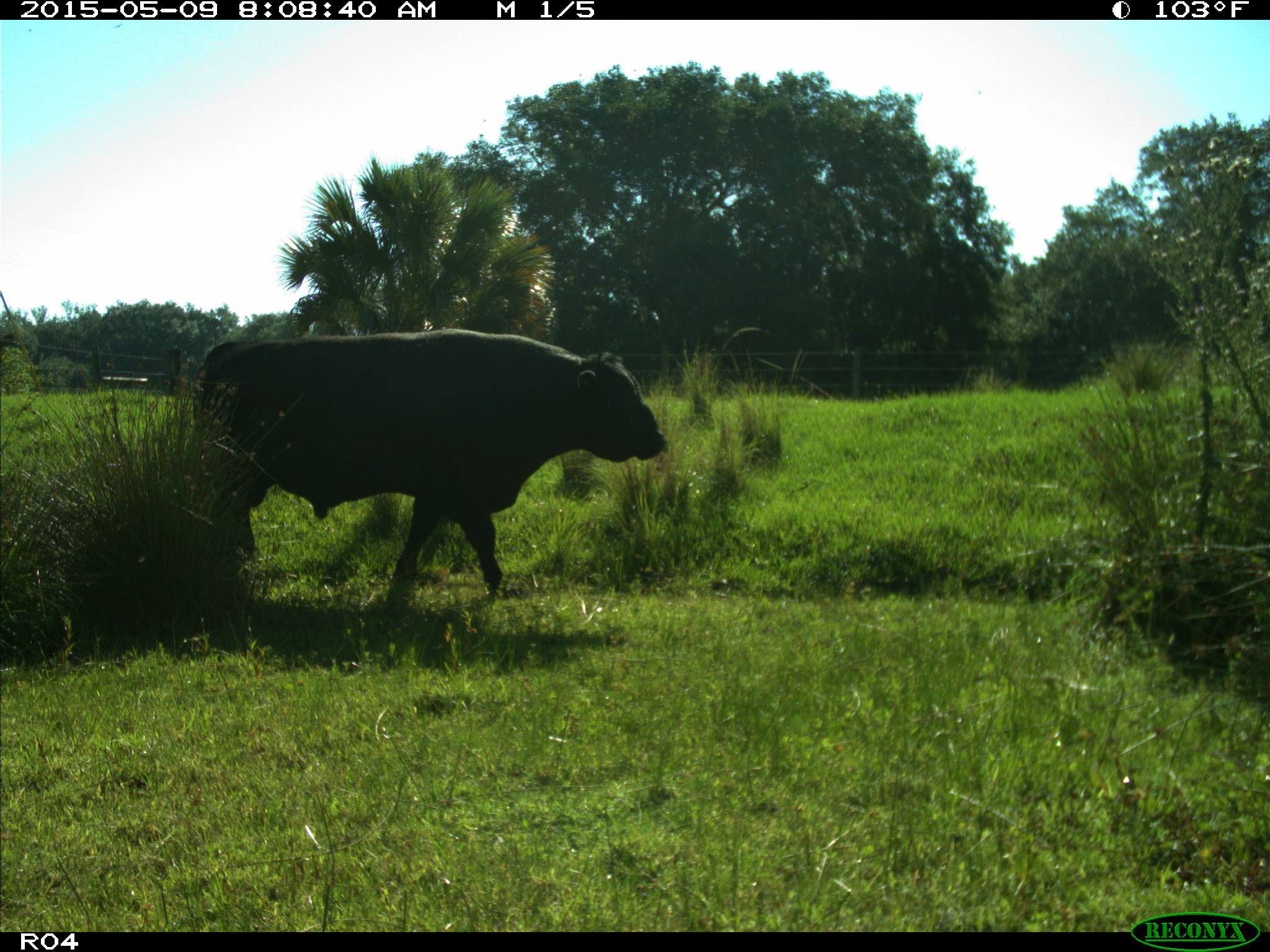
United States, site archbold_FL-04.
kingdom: Animalia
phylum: Chordata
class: Mammalia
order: Artiodactyla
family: Bovidae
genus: Bos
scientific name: Bos taurus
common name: domestic cow